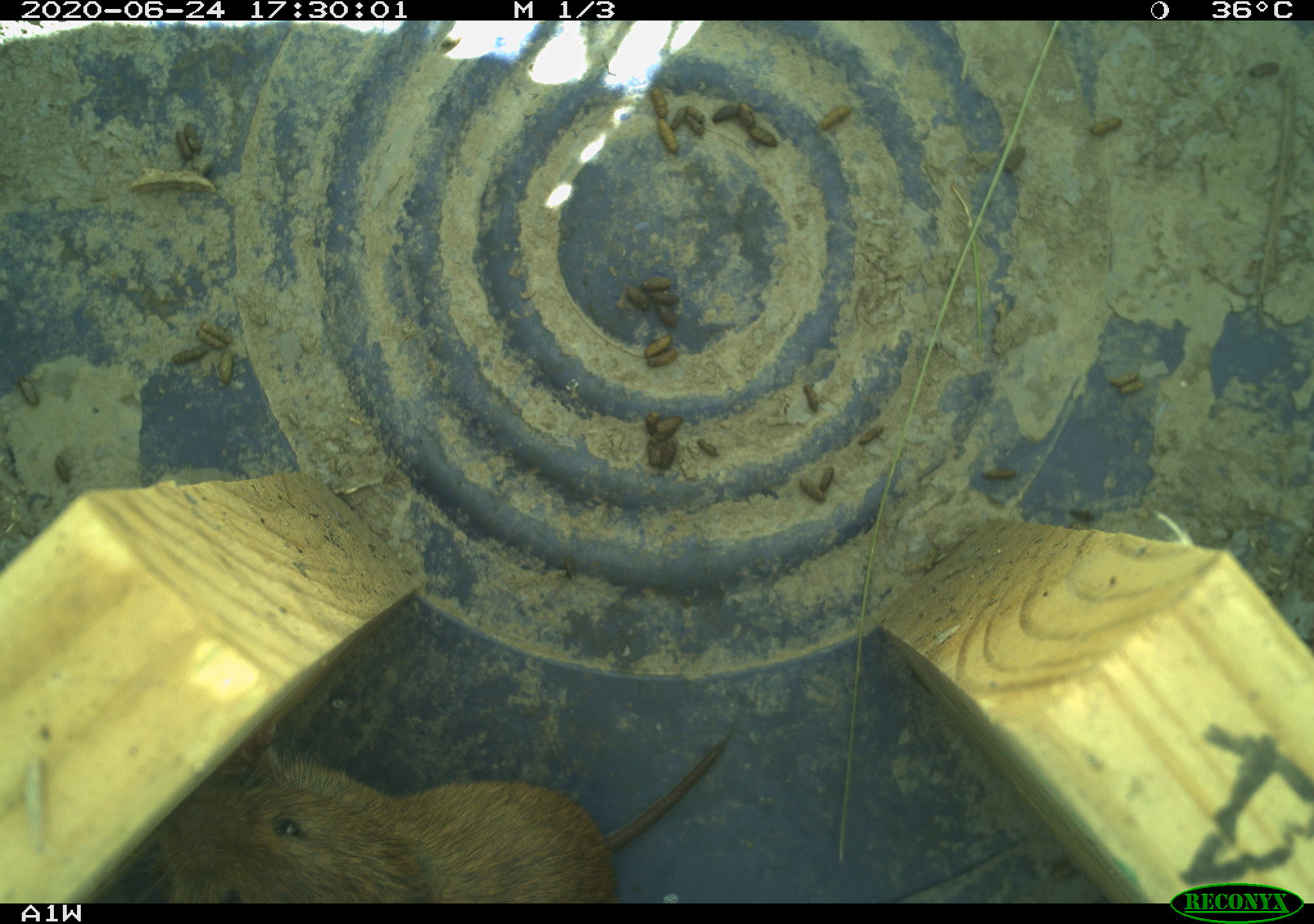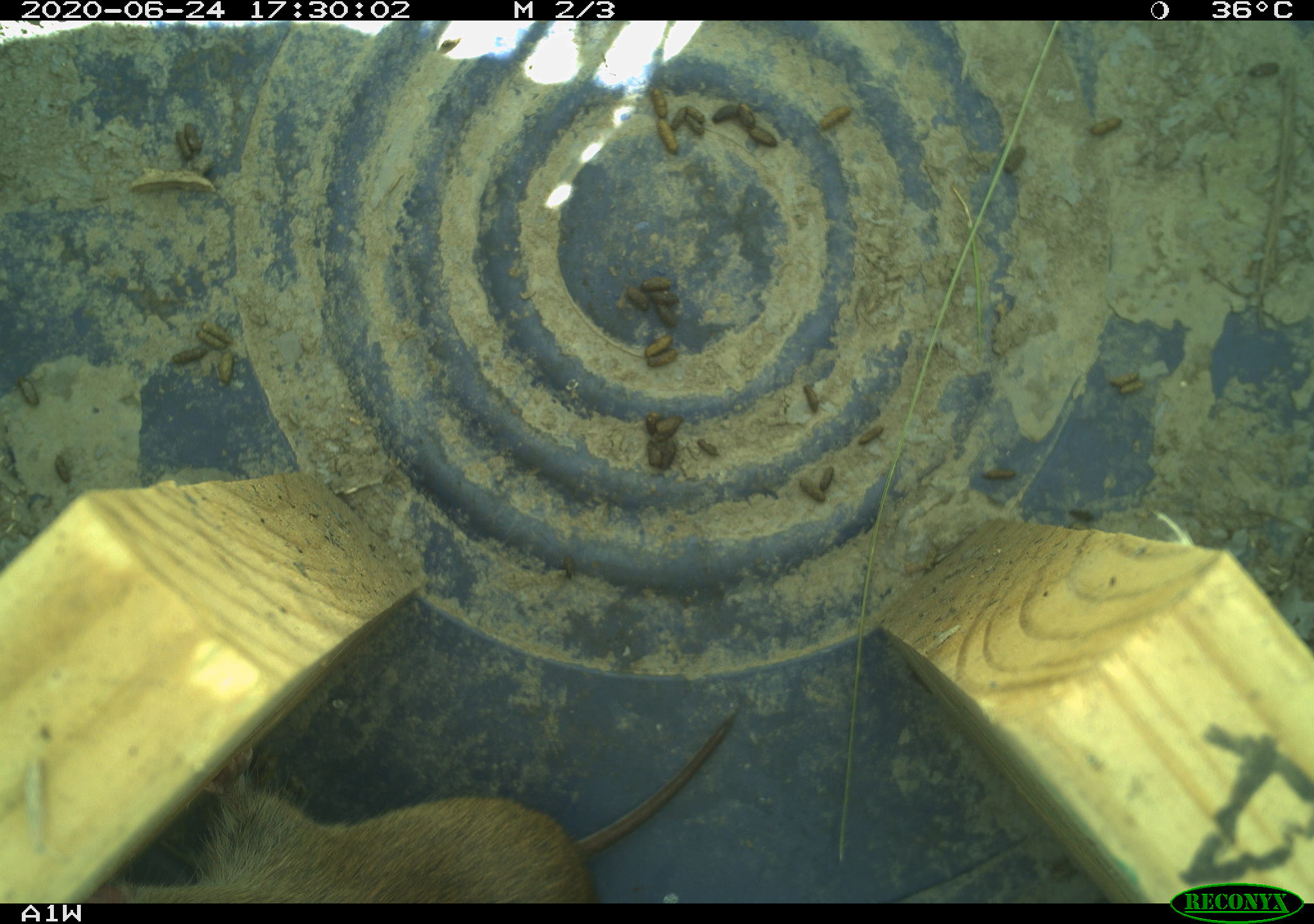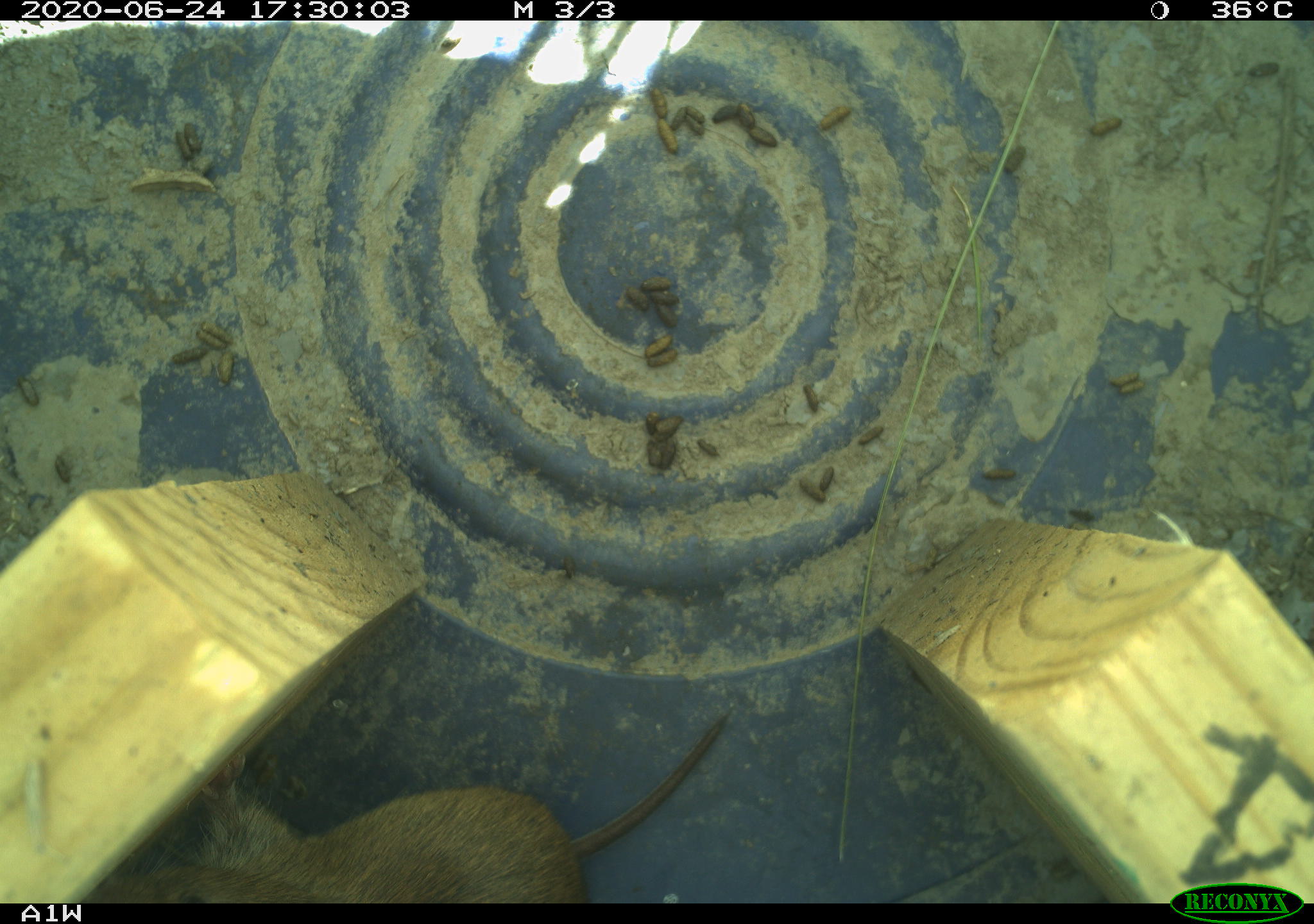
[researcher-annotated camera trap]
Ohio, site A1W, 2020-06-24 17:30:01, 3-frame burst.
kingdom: Animalia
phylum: Chordata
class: Mammalia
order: Rodentia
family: Cricetidae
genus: Microtus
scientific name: Microtus pennsylvanicus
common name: meadow vole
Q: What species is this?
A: Meadow vole (Microtus pennsylvanicus).